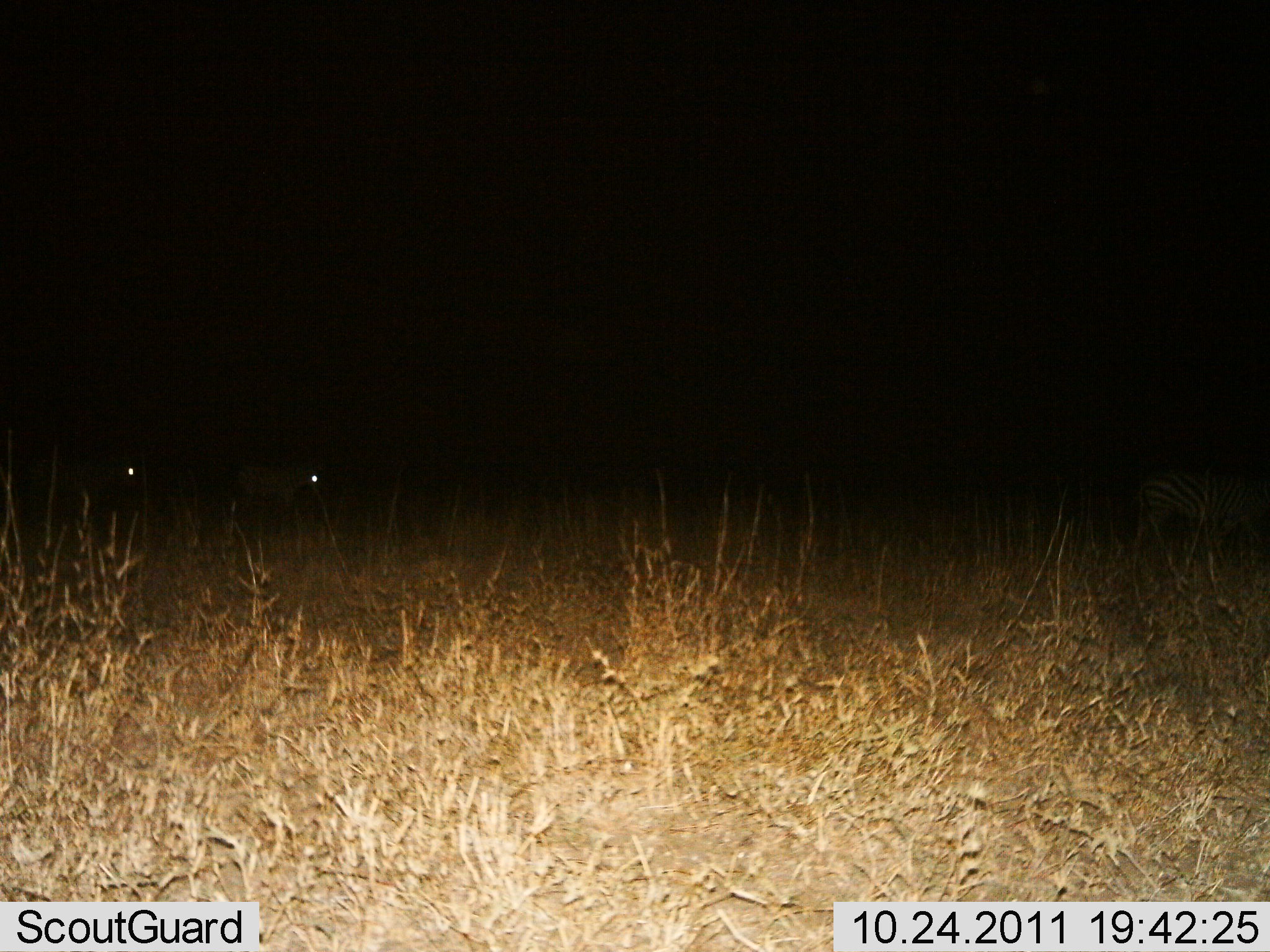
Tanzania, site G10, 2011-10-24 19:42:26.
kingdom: Animalia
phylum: Chordata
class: Mammalia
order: Perissodactyla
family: Equidae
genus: Equus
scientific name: Equus quagga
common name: plains zebra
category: zebra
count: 3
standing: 33%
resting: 0%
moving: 67%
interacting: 0%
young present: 0%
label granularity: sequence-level